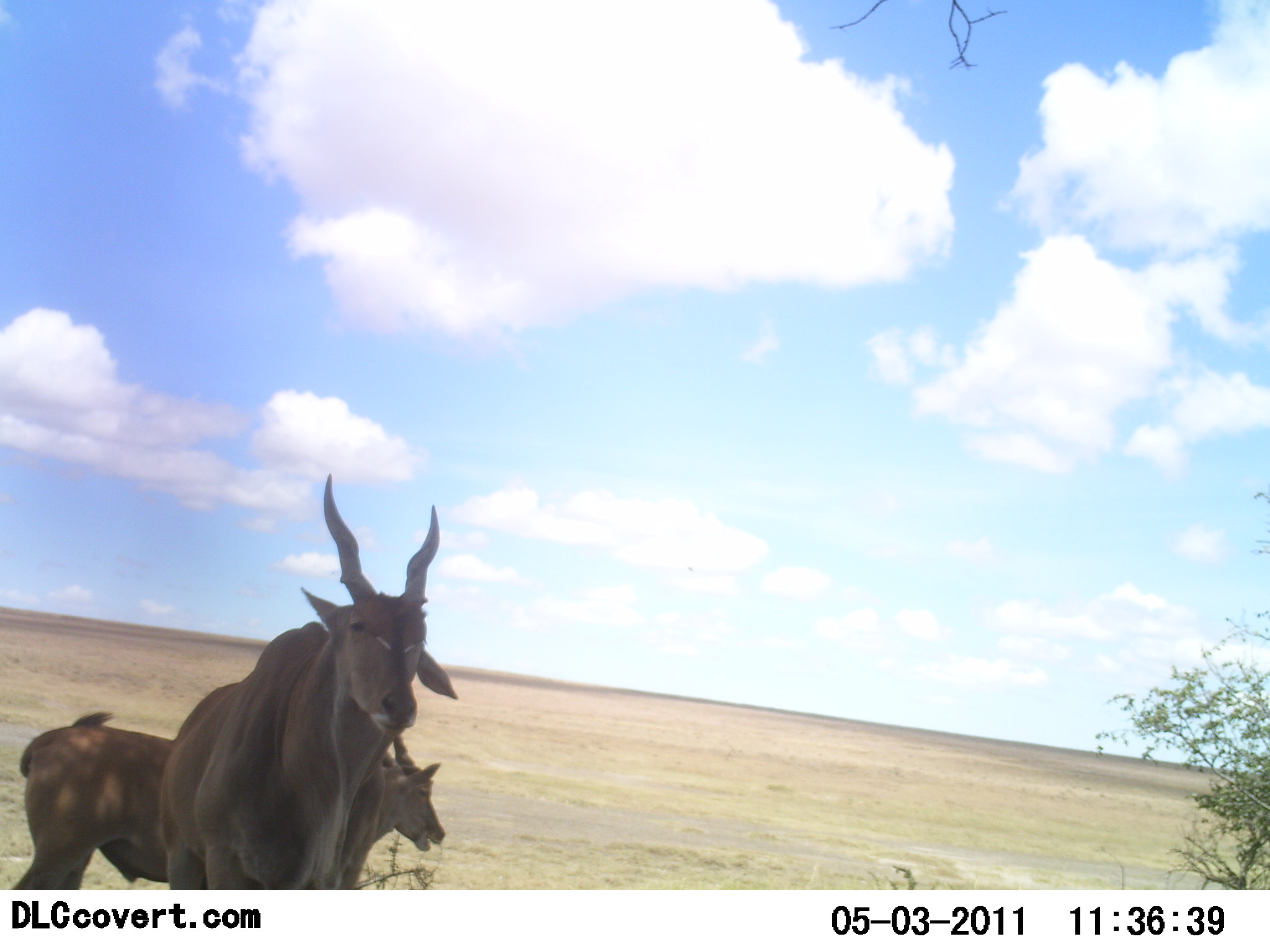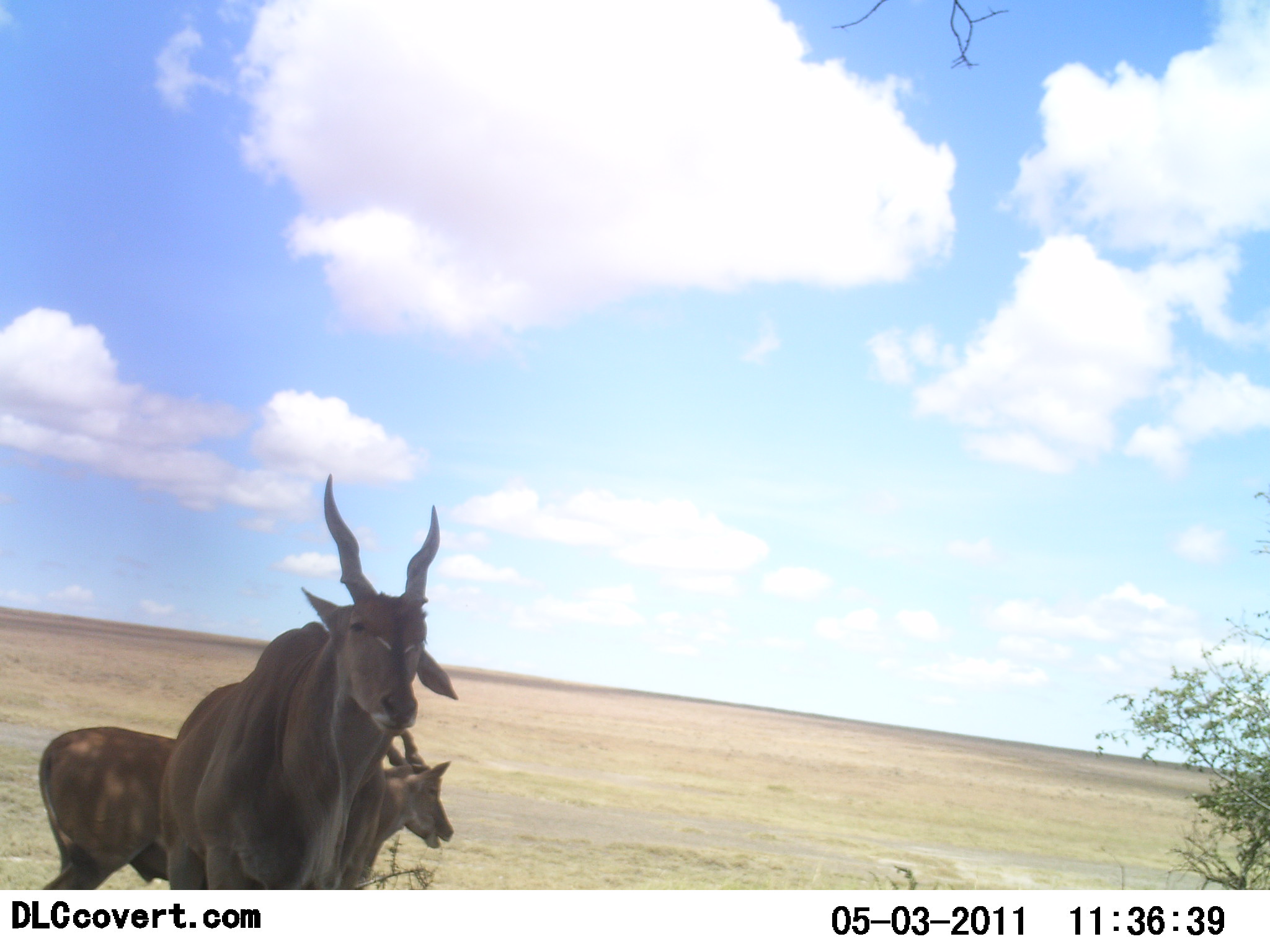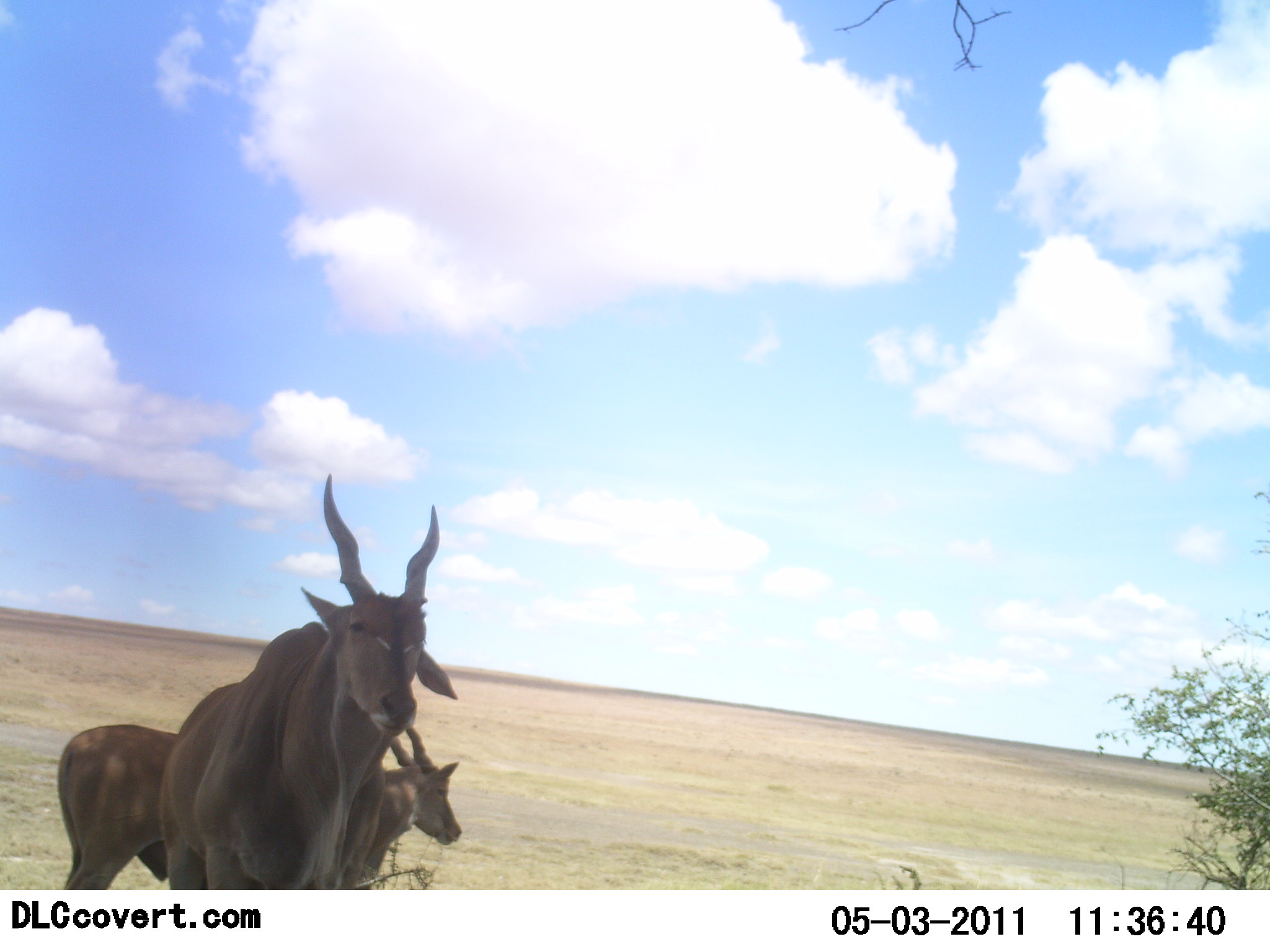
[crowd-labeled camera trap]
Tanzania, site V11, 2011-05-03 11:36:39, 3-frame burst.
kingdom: Animalia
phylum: Chordata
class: Mammalia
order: Artiodactyla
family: Bovidae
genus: Tragelaphus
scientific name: Tragelaphus oryx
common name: eland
Eland (Tragelaphus oryx), count 2. Behavior (volunteer vote fractions): standing 91%, resting 0%, moving 45%, interacting 0%. Young present (vote fraction): 0%. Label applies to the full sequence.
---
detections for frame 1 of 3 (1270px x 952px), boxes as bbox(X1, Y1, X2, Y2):
animal: bbox(158, 474, 458, 891); bbox(10, 711, 447, 890)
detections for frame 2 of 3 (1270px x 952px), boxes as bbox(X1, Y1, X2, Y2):
animal: bbox(156, 473, 459, 890); bbox(35, 724, 455, 890)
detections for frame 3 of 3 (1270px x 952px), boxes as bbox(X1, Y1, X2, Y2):
animal: bbox(159, 474, 458, 889); bbox(57, 723, 463, 889)